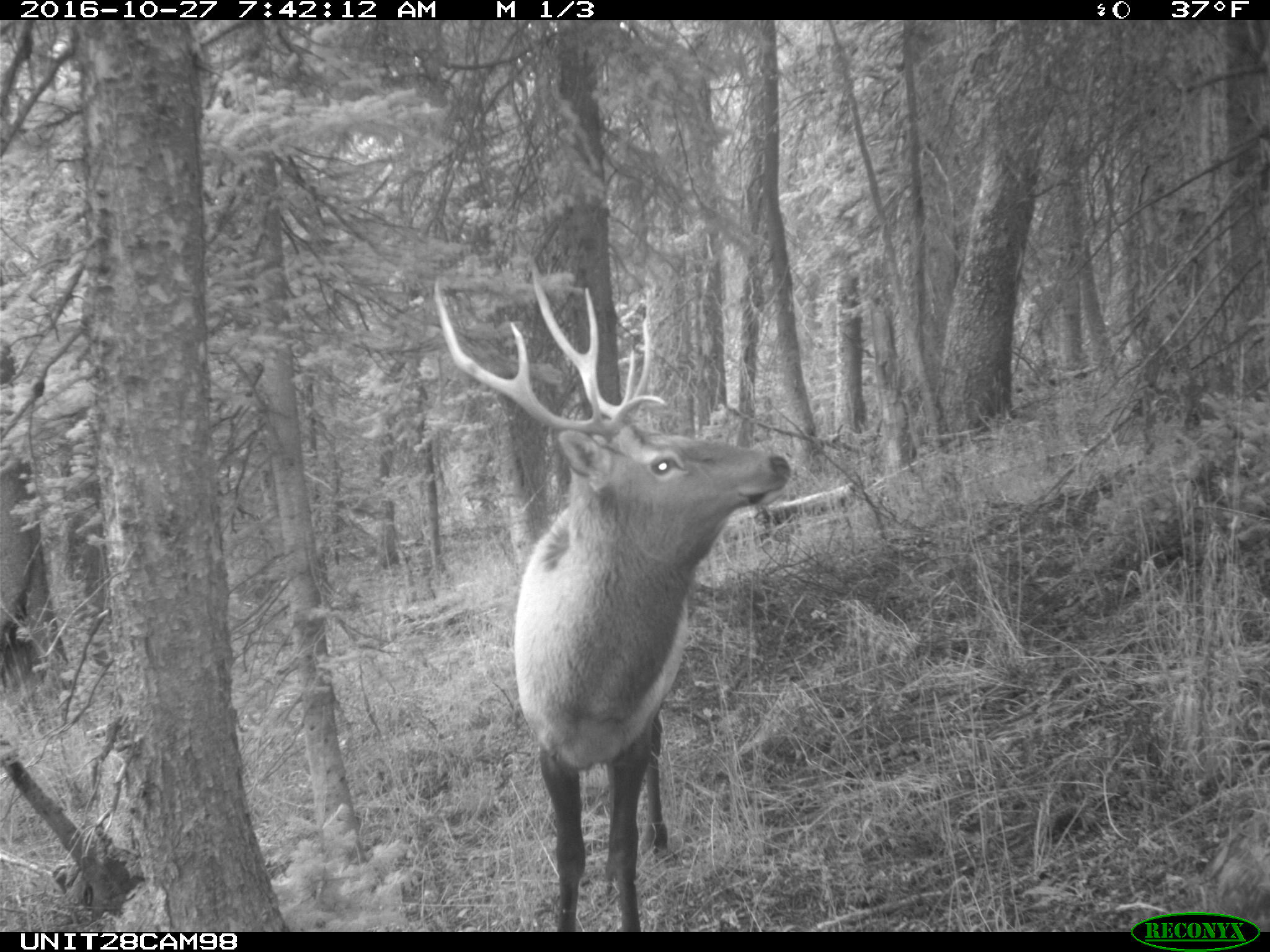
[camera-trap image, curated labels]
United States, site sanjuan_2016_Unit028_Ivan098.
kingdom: Animalia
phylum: Chordata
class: Mammalia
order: Artiodactyla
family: Cervidae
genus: Cervus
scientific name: Cervus elaphus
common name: red deer